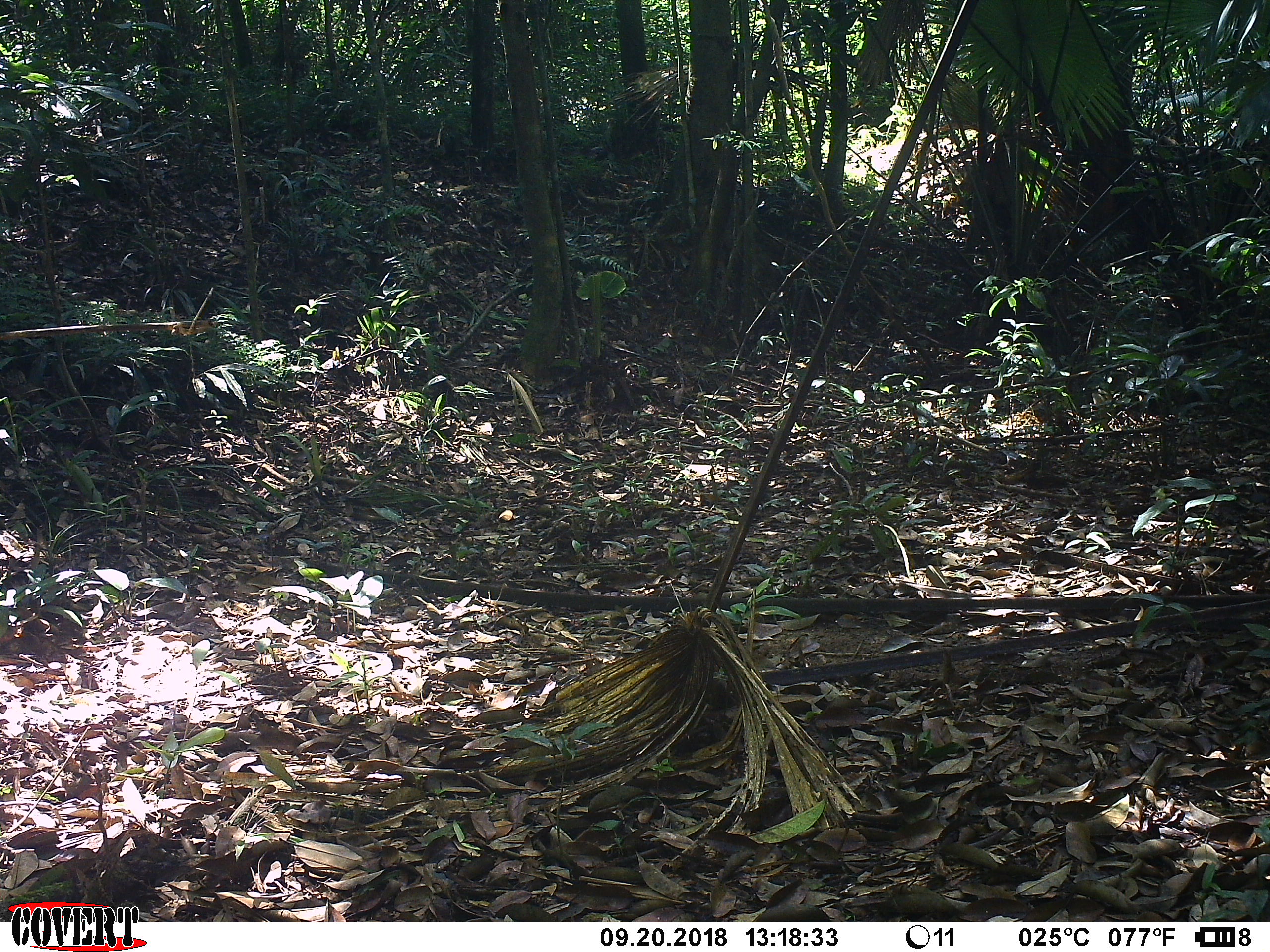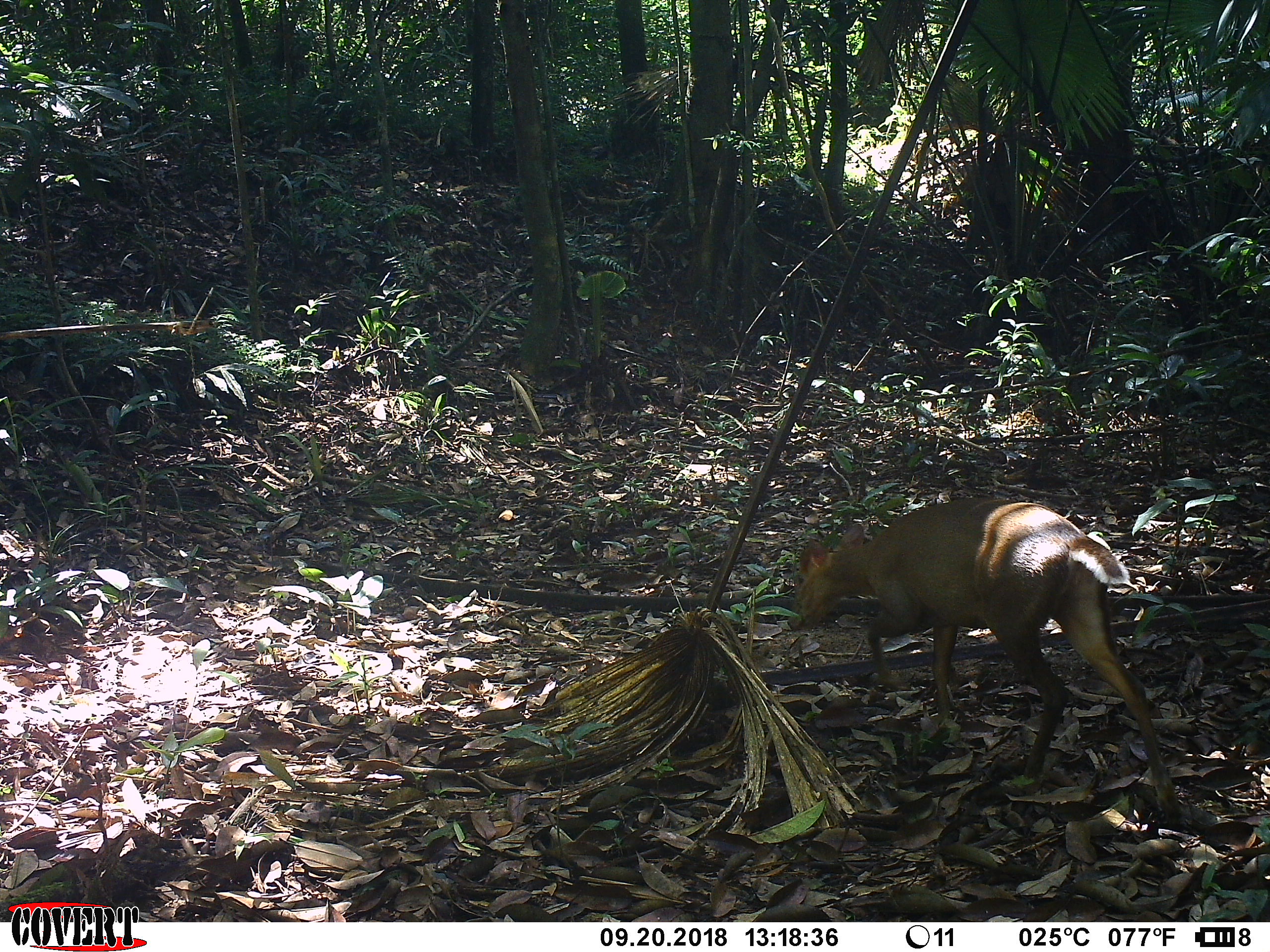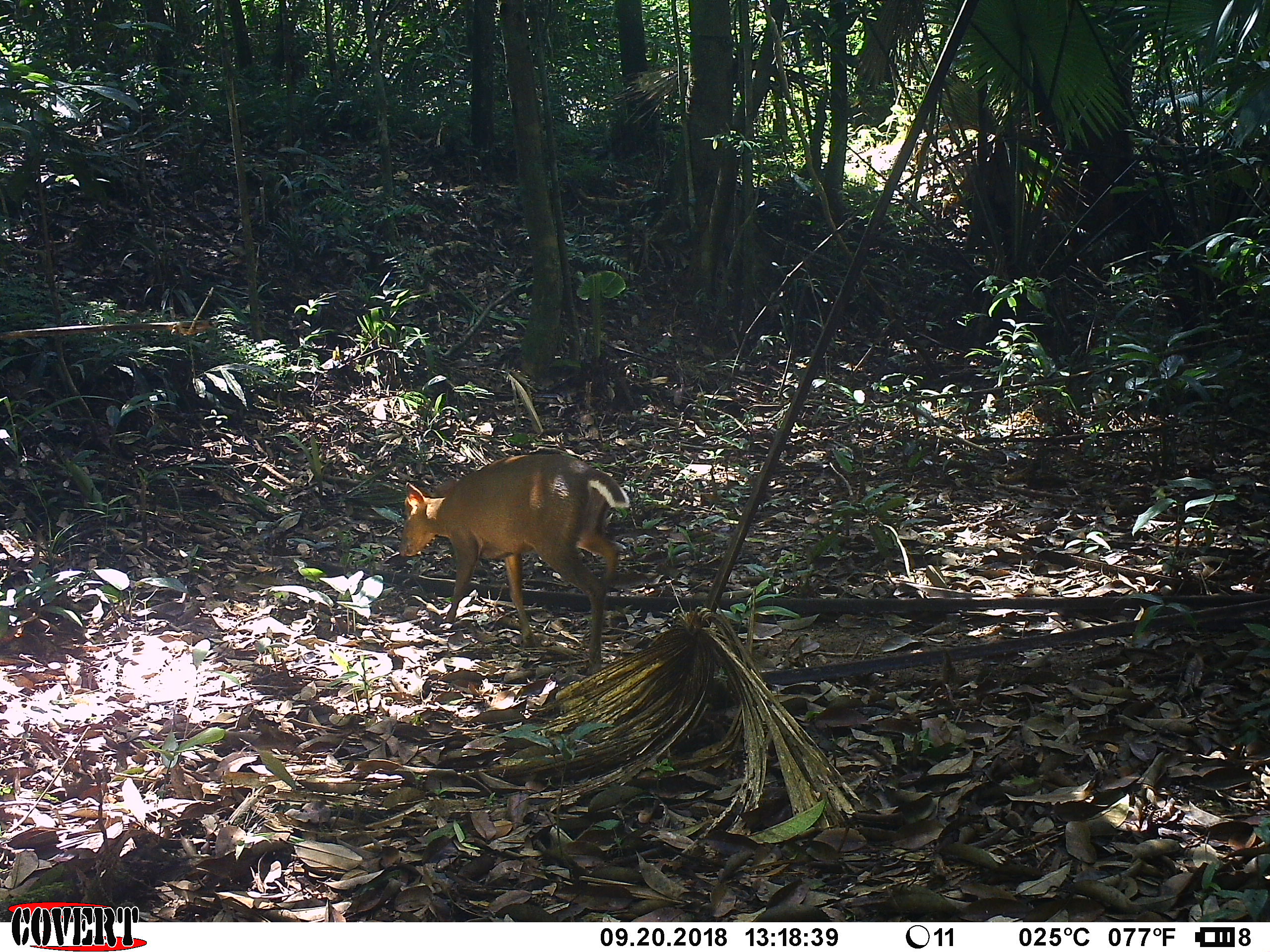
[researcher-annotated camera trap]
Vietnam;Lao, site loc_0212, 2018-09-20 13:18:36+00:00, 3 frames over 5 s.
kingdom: Animalia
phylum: Chordata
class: Mammalia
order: Artiodactyla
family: Cervidae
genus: Muntiacus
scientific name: Muntiacus rooseveltorum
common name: roosevelt's muntjac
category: roosevelts muntjac group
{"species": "roosevelts muntjac group (roosevelt's muntjac) (Muntiacus rooseveltorum)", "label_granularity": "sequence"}